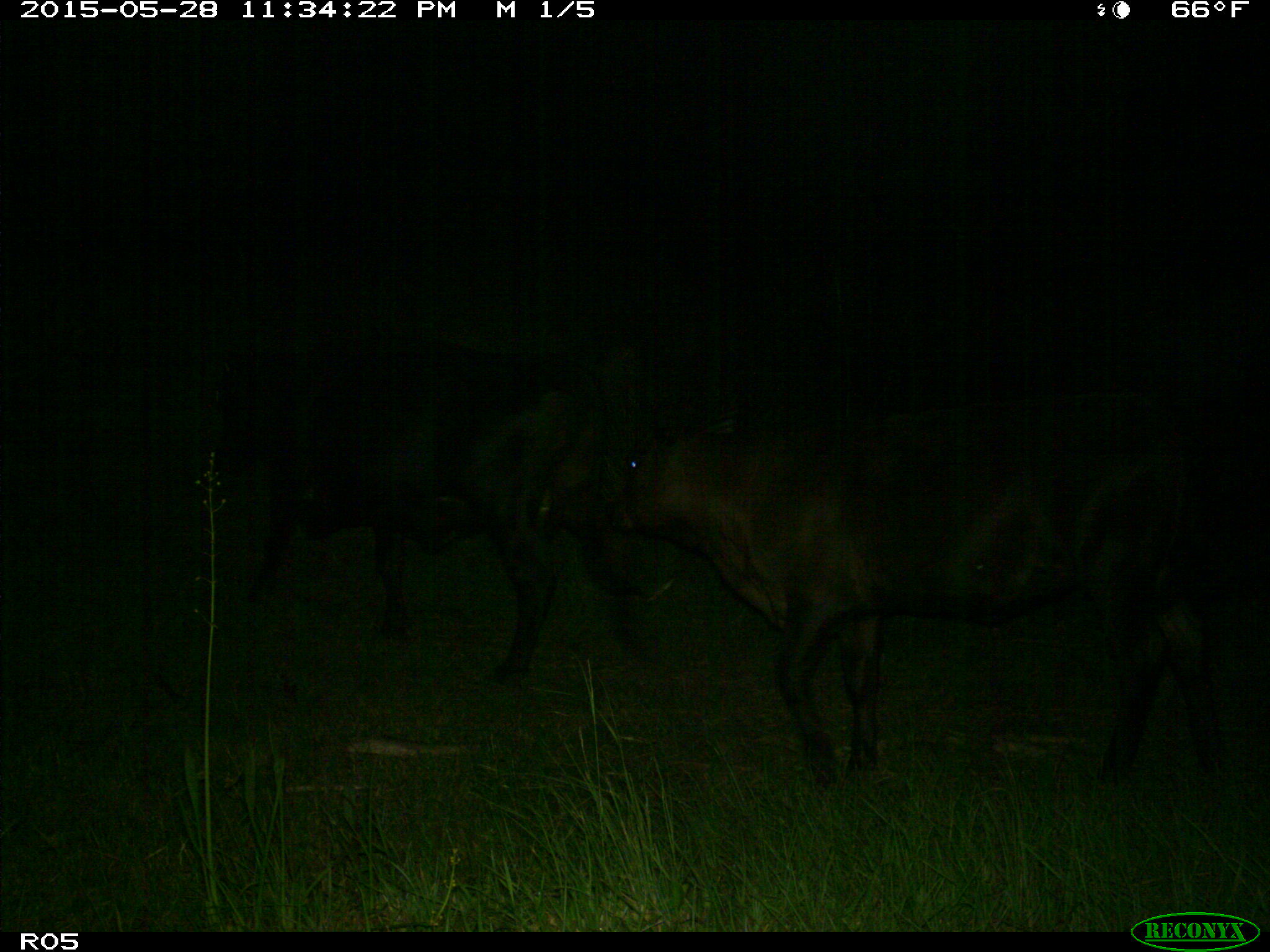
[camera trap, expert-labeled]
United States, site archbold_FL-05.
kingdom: Animalia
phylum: Chordata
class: Mammalia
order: Artiodactyla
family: Bovidae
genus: Bos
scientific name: Bos taurus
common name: domestic cow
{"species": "Bos taurus (domestic cow)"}